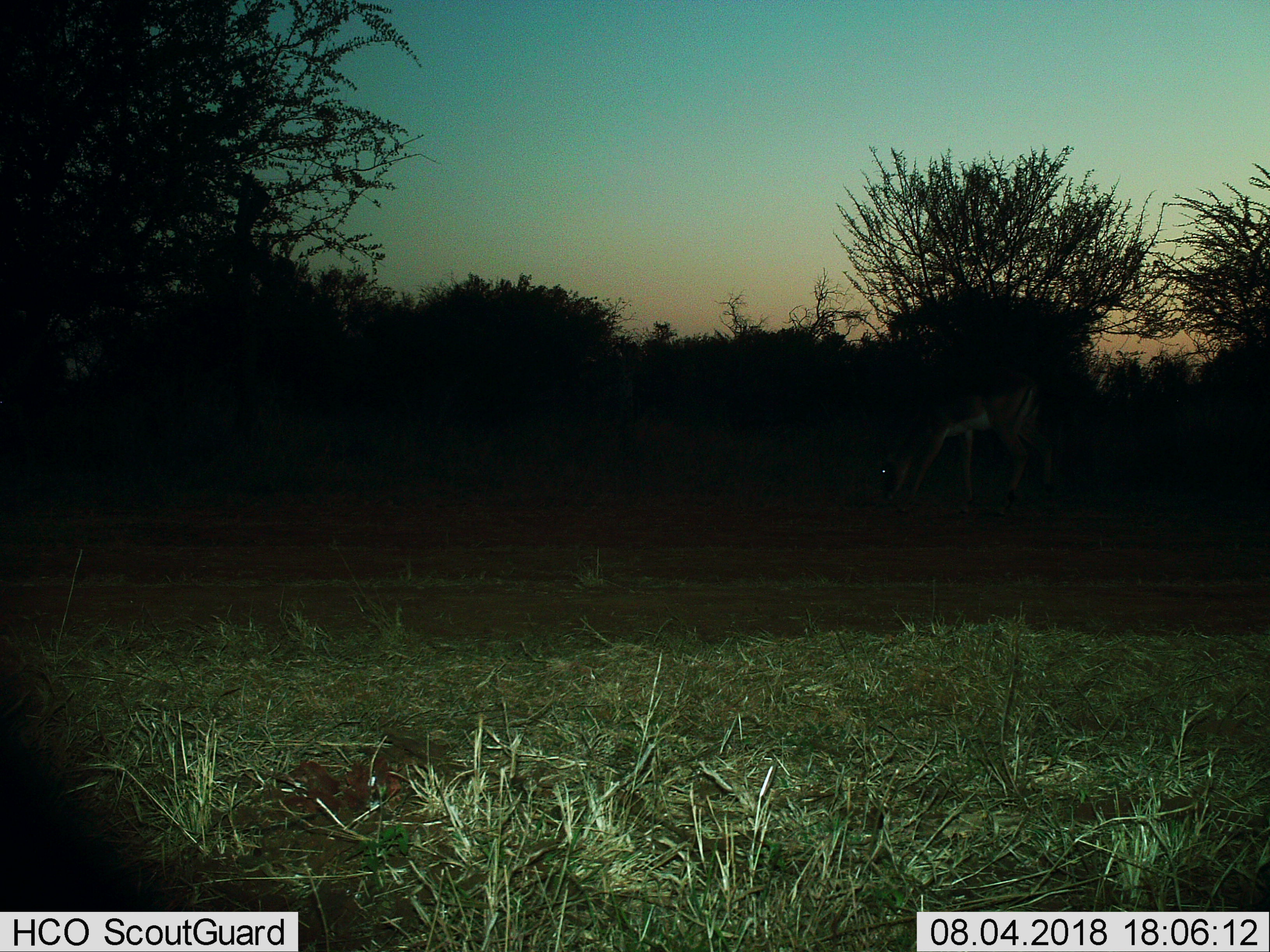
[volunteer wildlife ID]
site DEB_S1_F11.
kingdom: Animalia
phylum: Chordata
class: Mammalia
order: Artiodactyla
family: Bovidae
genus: Aepyceros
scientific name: Aepyceros melampus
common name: impala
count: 1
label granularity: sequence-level